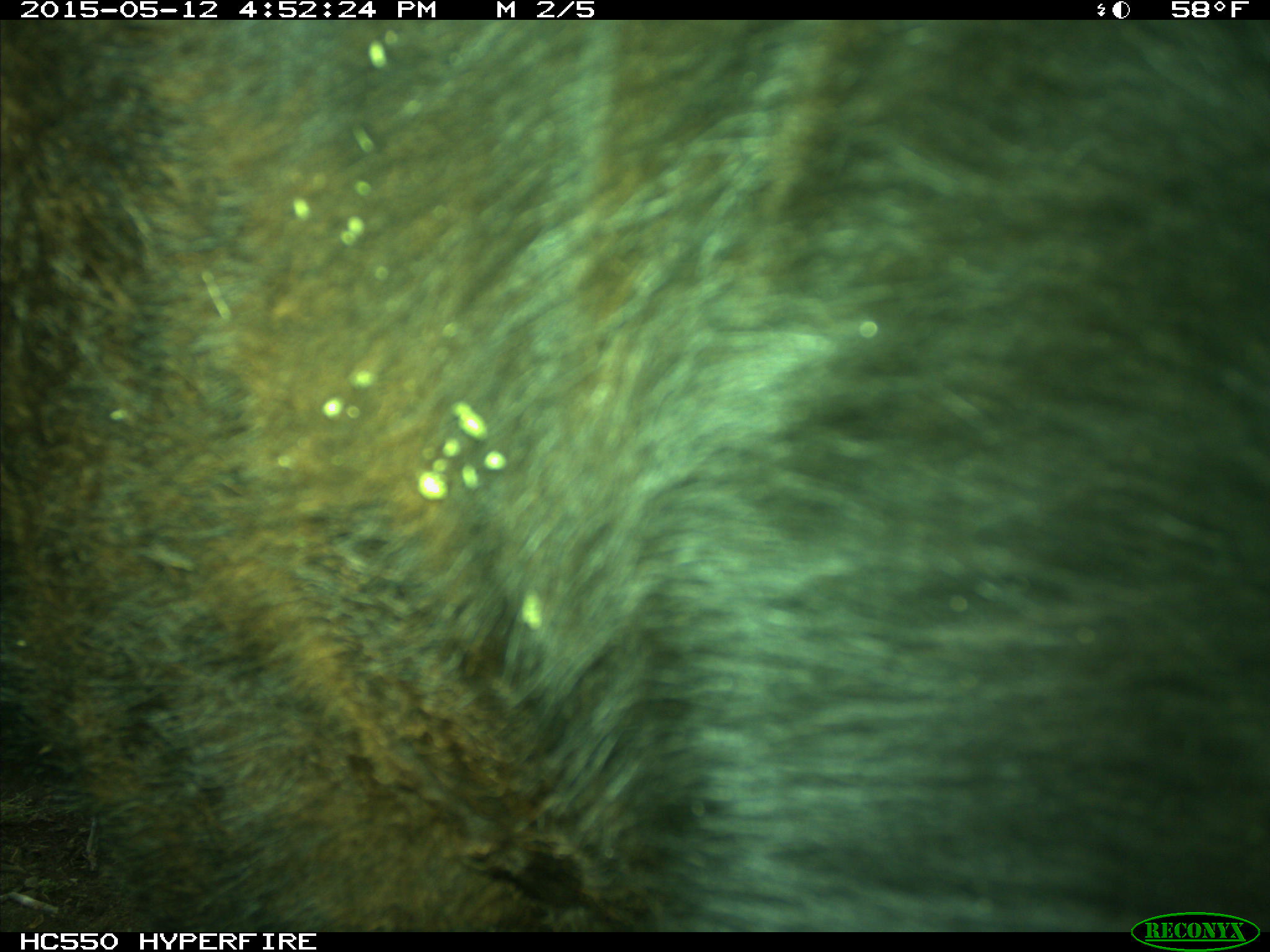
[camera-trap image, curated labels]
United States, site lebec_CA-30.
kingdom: Animalia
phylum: Chordata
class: Mammalia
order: Artiodactyla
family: Bovidae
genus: Bos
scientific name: Bos taurus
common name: domestic cow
Bos taurus (domestic cow).